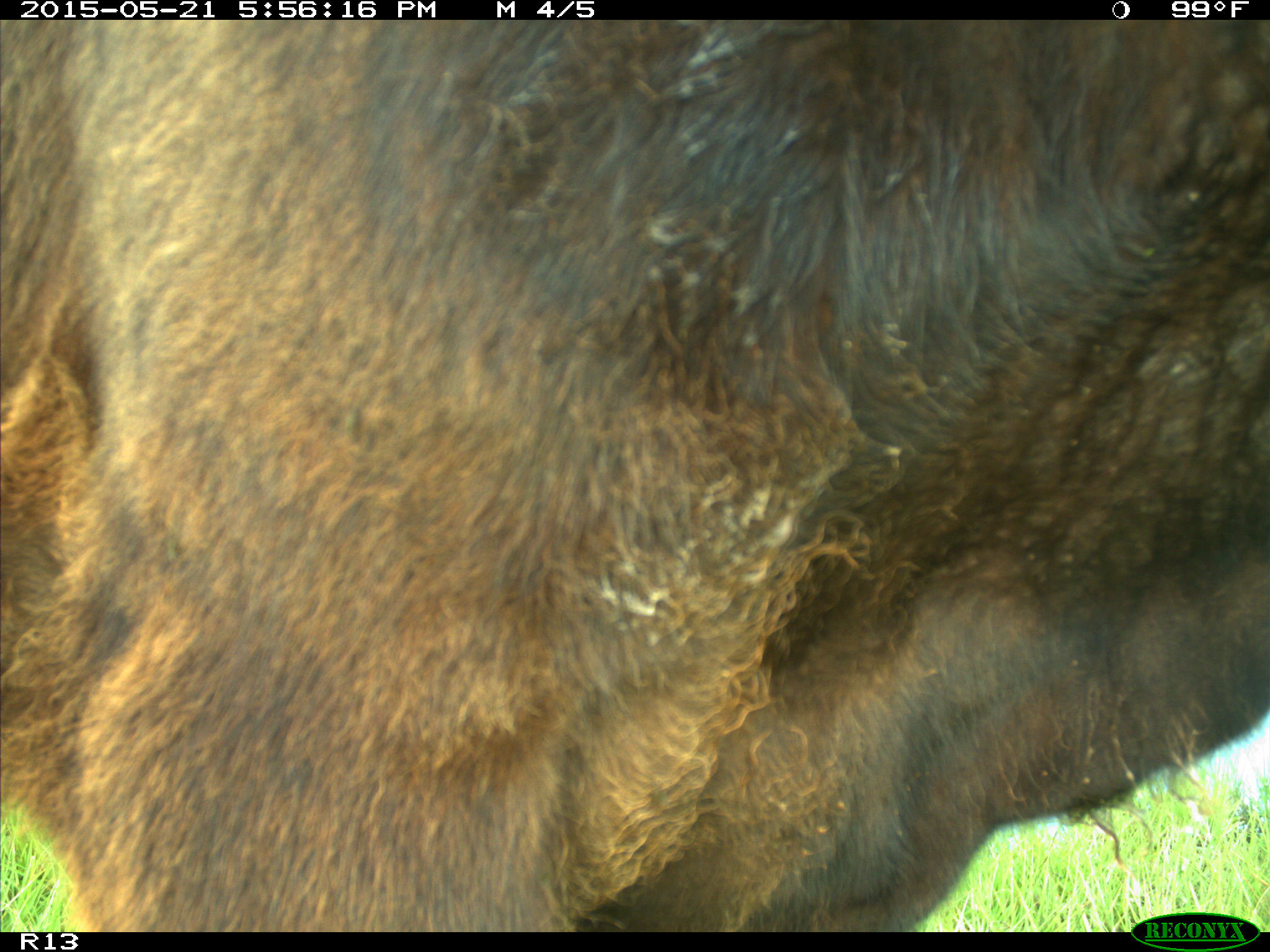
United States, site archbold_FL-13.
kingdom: Animalia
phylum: Chordata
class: Mammalia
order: Artiodactyla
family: Bovidae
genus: Bos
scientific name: Bos taurus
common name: domestic cow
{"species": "Bos taurus (domestic cow)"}